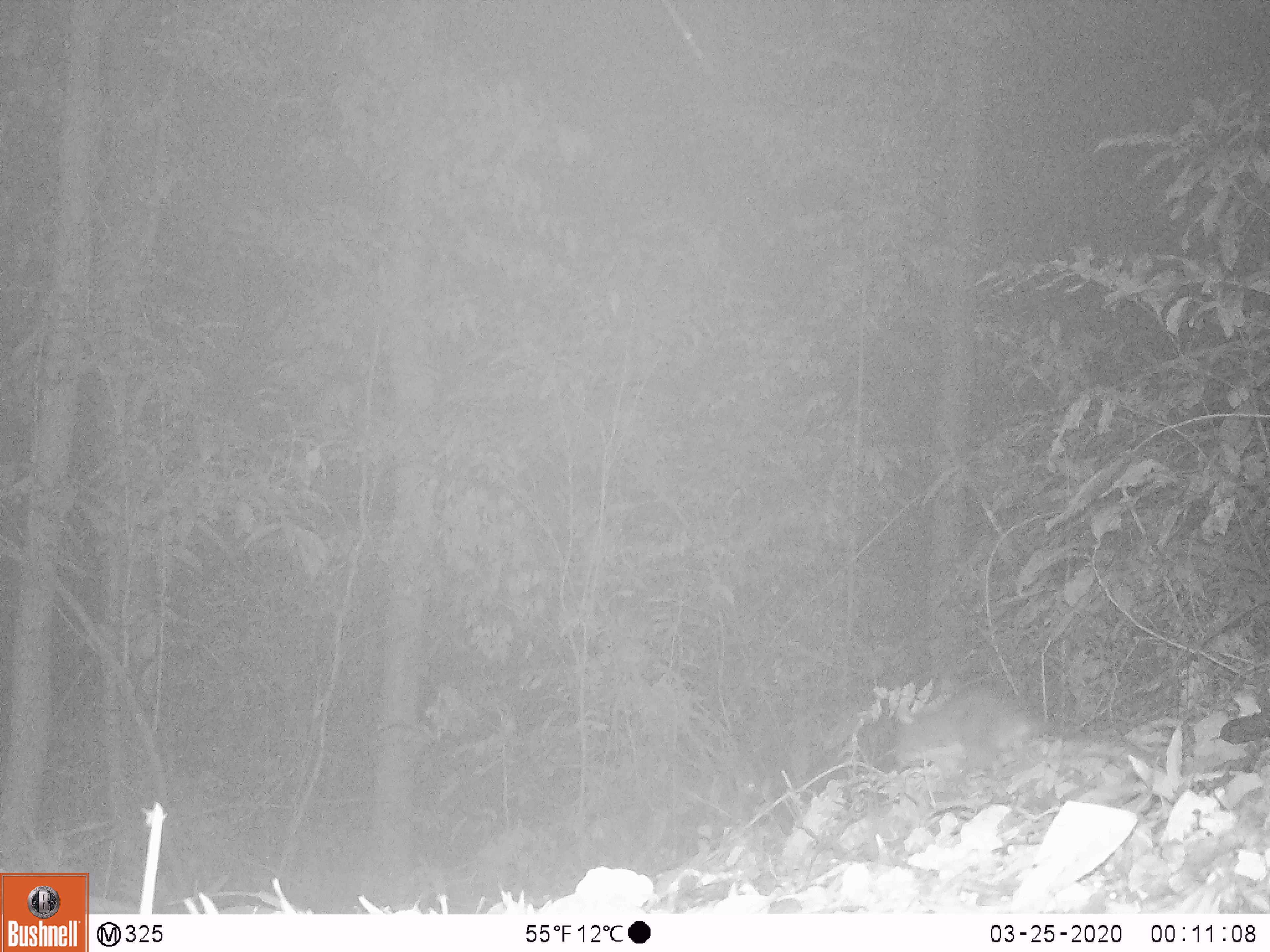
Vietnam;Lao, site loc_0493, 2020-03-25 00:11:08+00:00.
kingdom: Animalia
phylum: Chordata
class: Mammalia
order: Carnivora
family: Mustelidae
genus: Melogale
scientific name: Melogale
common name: ferret badger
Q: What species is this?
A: Ferret badger (Melogale).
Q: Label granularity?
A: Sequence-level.